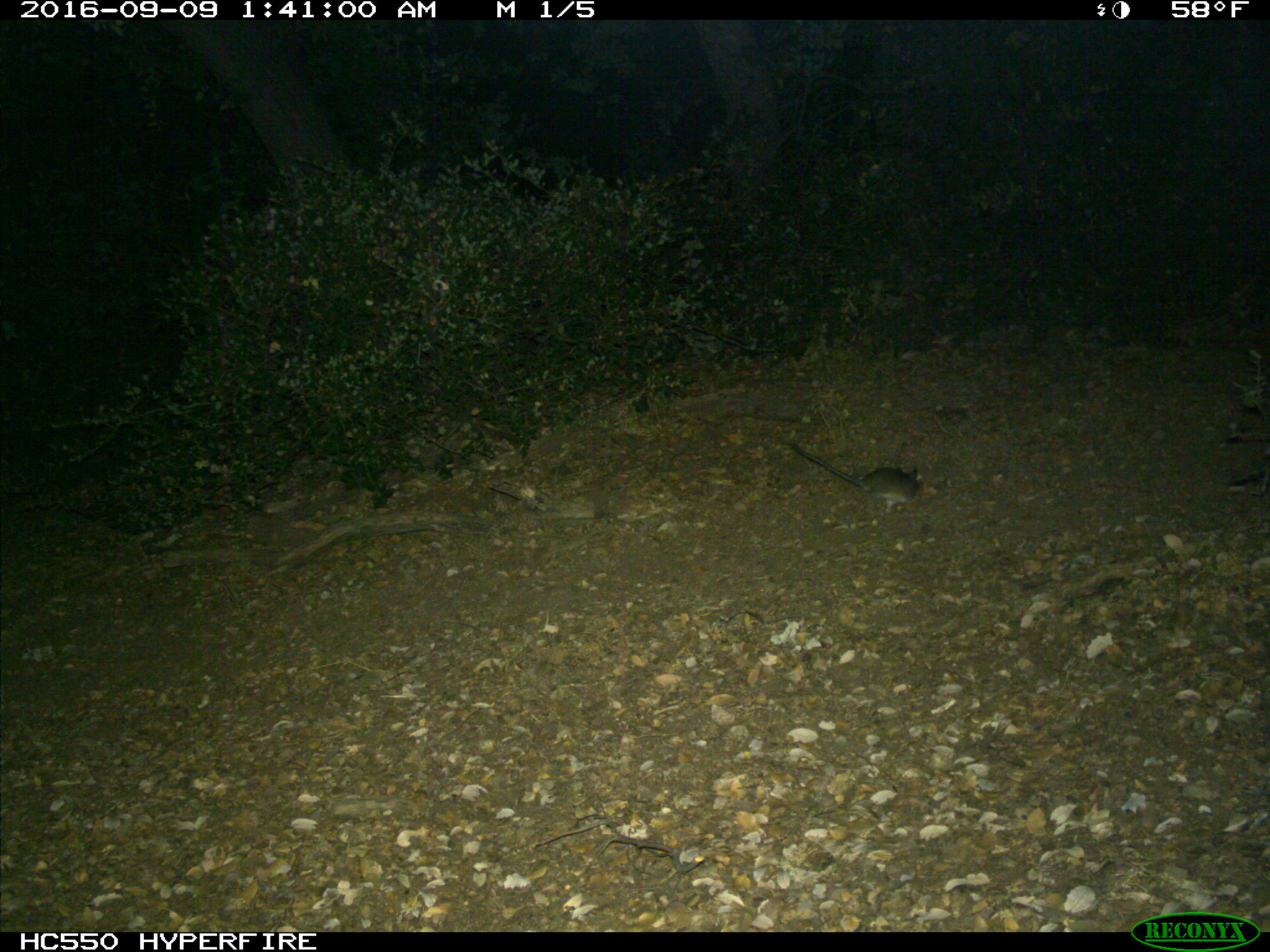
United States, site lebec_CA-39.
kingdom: Animalia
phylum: Chordata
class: Mammalia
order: Rodentia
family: Cricetidae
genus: Neotoma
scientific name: Neotoma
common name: pack rat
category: unidentified pack rat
Unidentified pack rat (pack rat) (Neotoma).